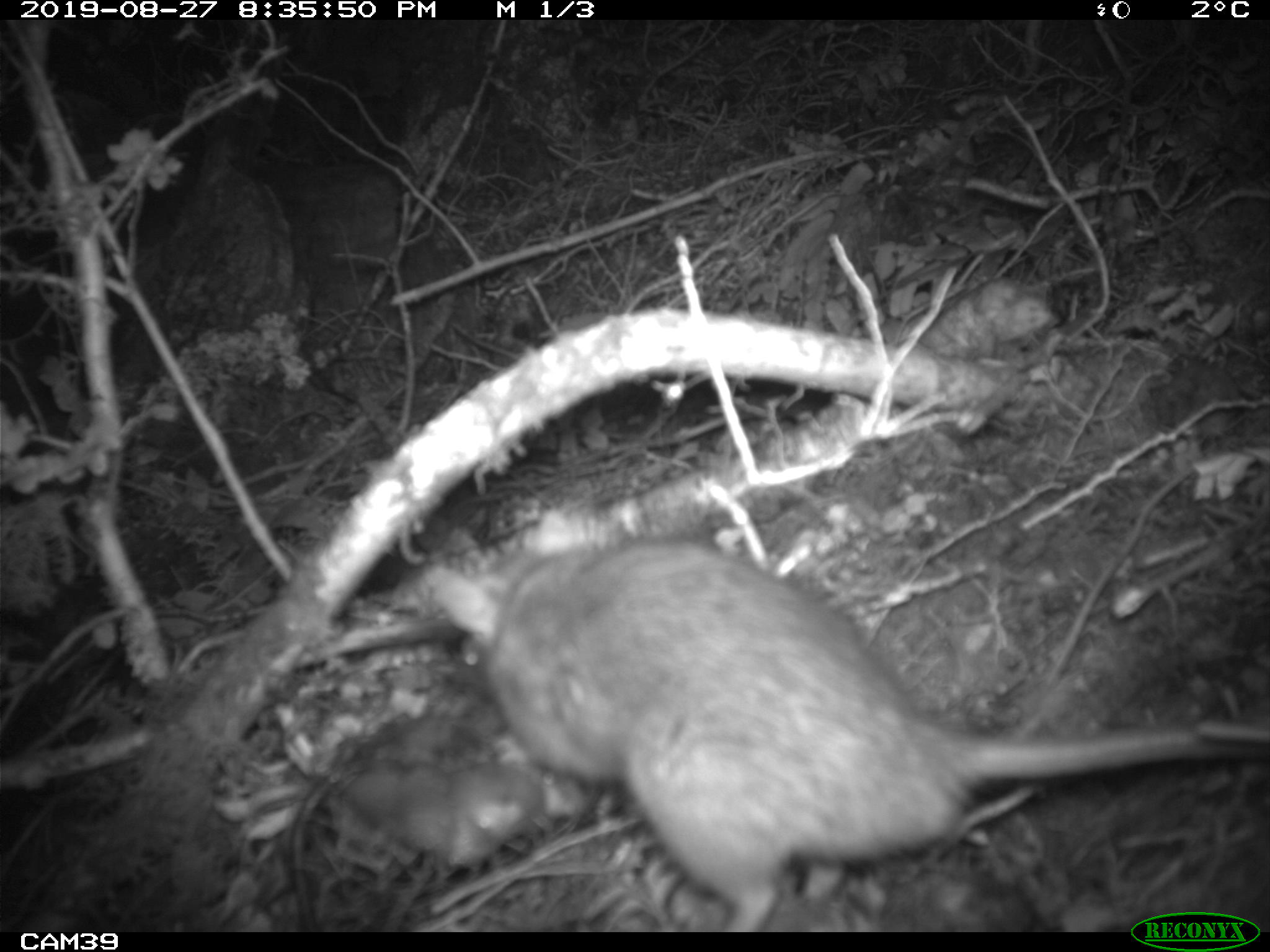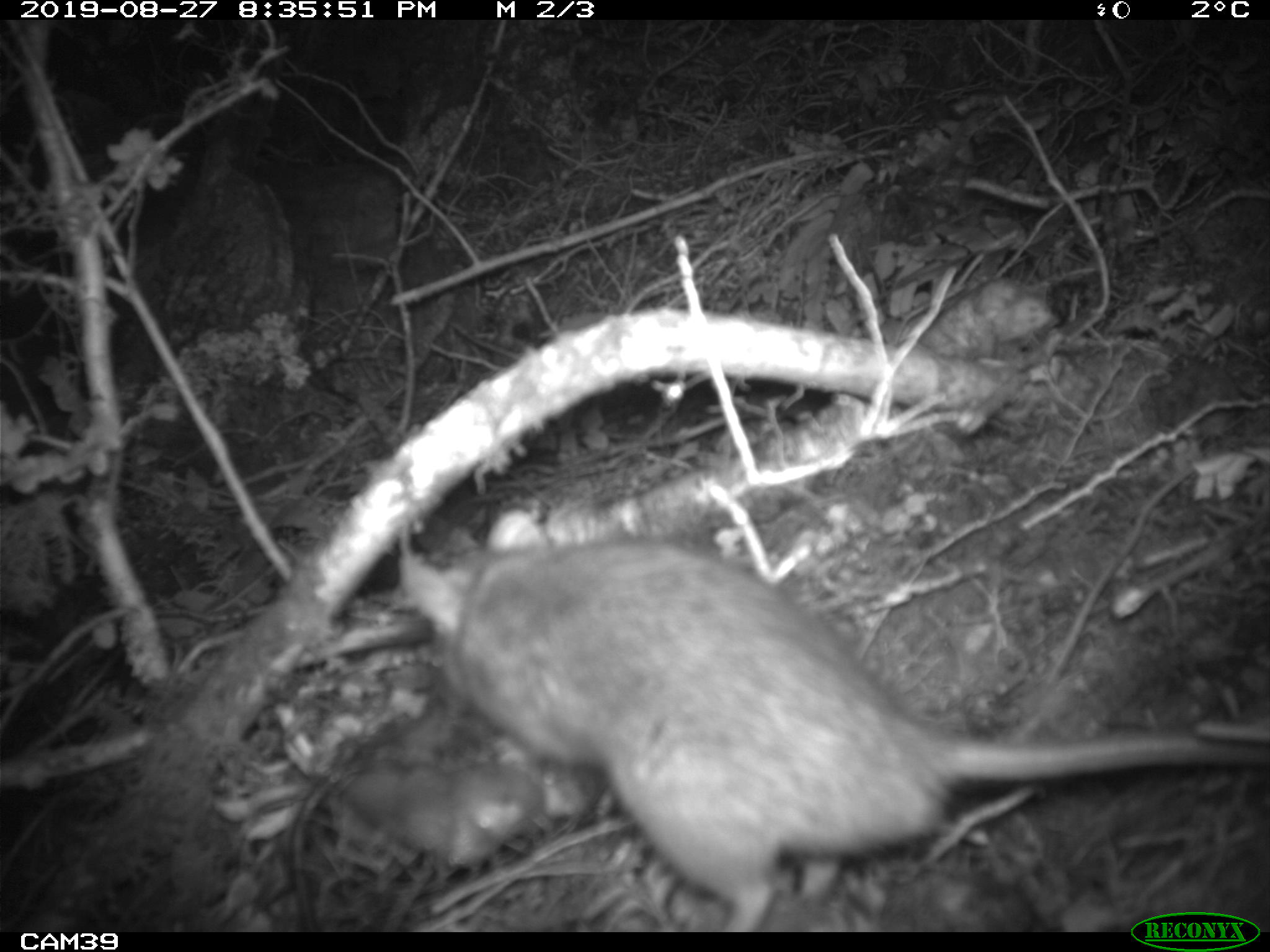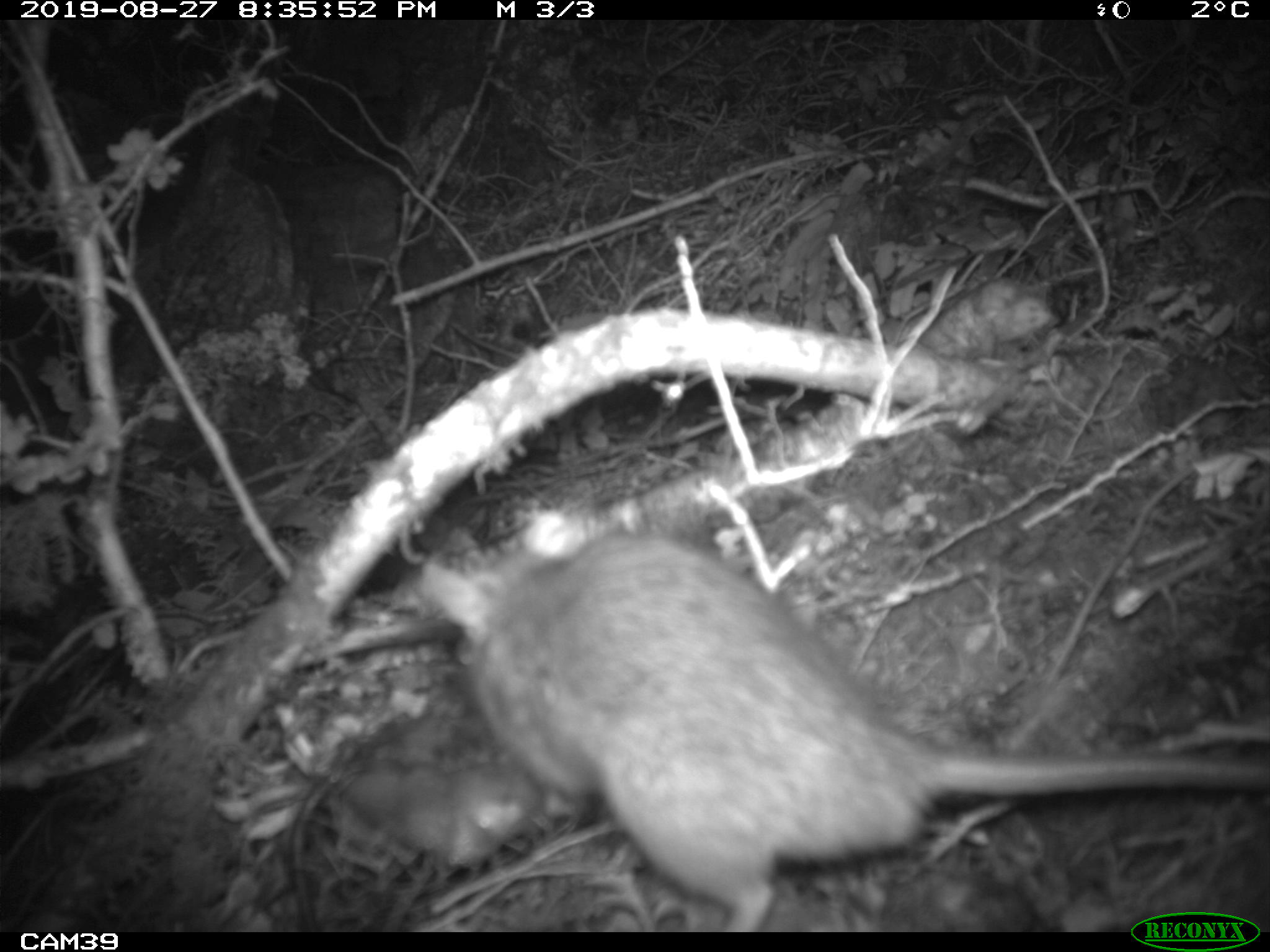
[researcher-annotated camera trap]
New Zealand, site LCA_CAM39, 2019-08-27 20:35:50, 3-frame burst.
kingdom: Animalia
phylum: Chordata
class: Mammalia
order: Rodentia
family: Muridae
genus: Rattus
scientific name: Rattus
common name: rat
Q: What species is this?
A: Rat (Rattus).